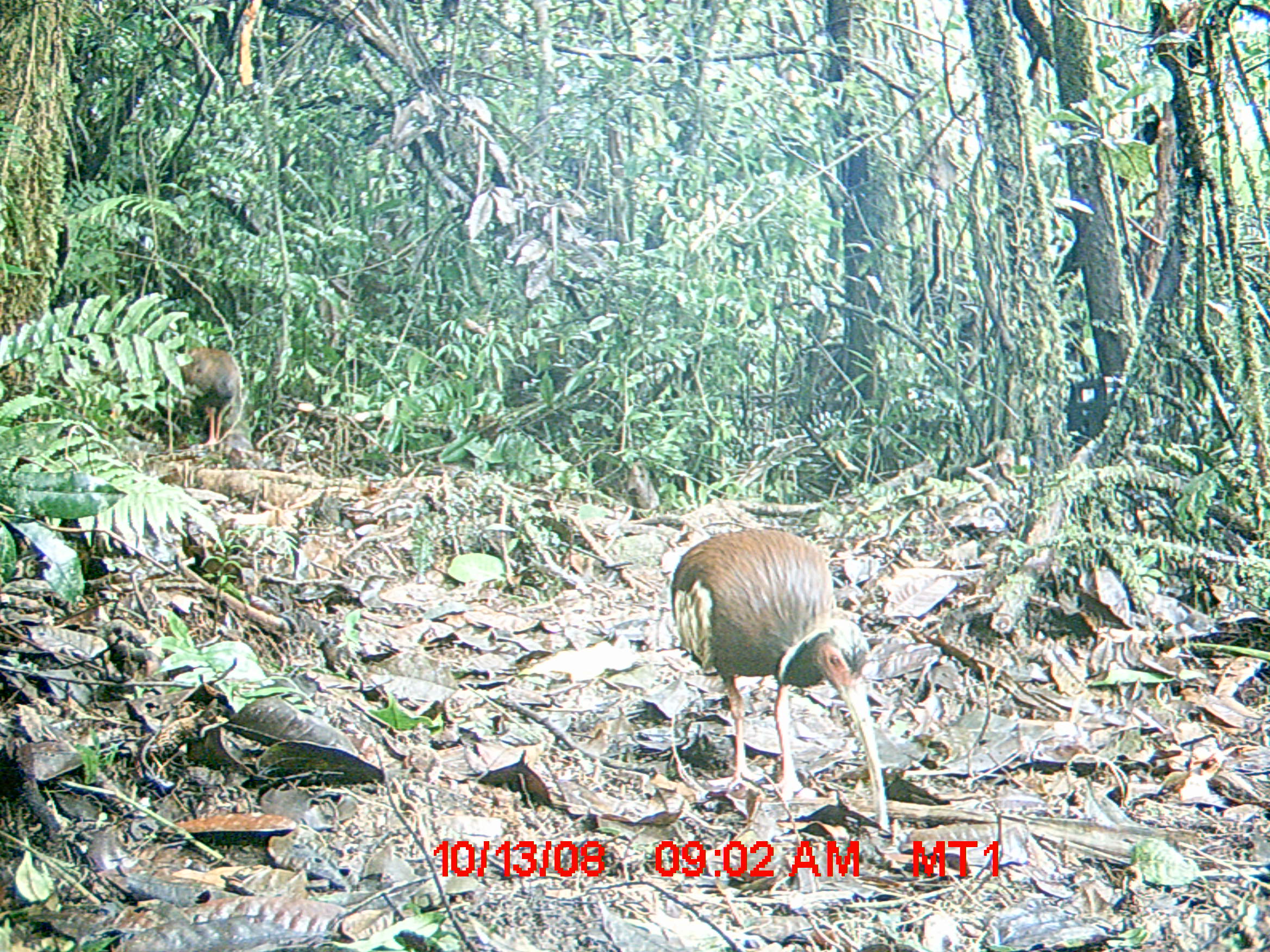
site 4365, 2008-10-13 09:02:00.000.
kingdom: Animalia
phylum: Chordata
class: Aves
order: Pelecaniformes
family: Threskiornithidae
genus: Lophotibis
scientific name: Lophotibis cristata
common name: madagascan ibis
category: lophotibis cristataa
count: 2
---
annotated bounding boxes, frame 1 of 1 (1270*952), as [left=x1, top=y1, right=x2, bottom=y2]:
lophotibis cristataa: [left=669, top=527, right=892, bottom=837]; [left=170, top=346, right=246, bottom=448]